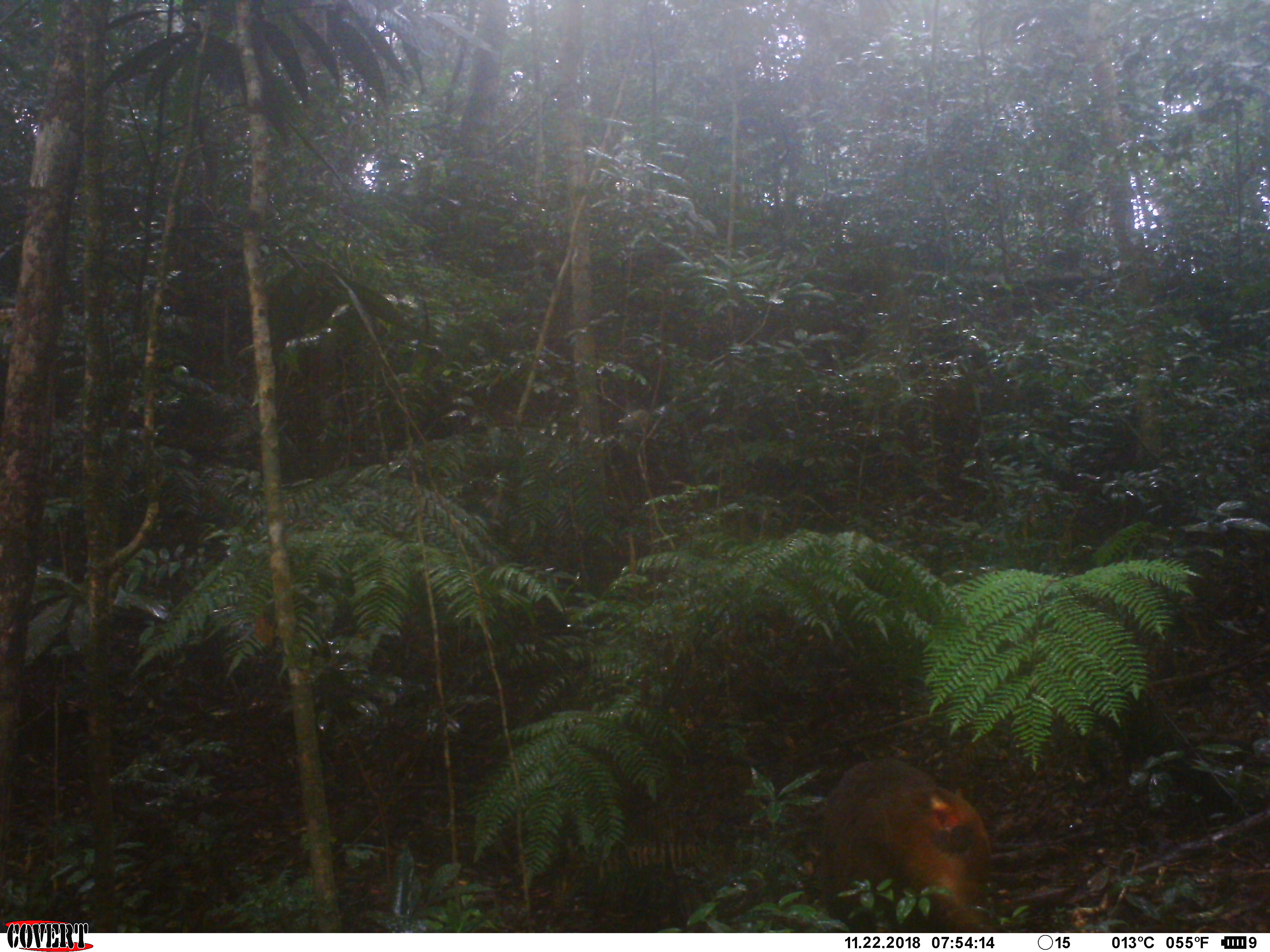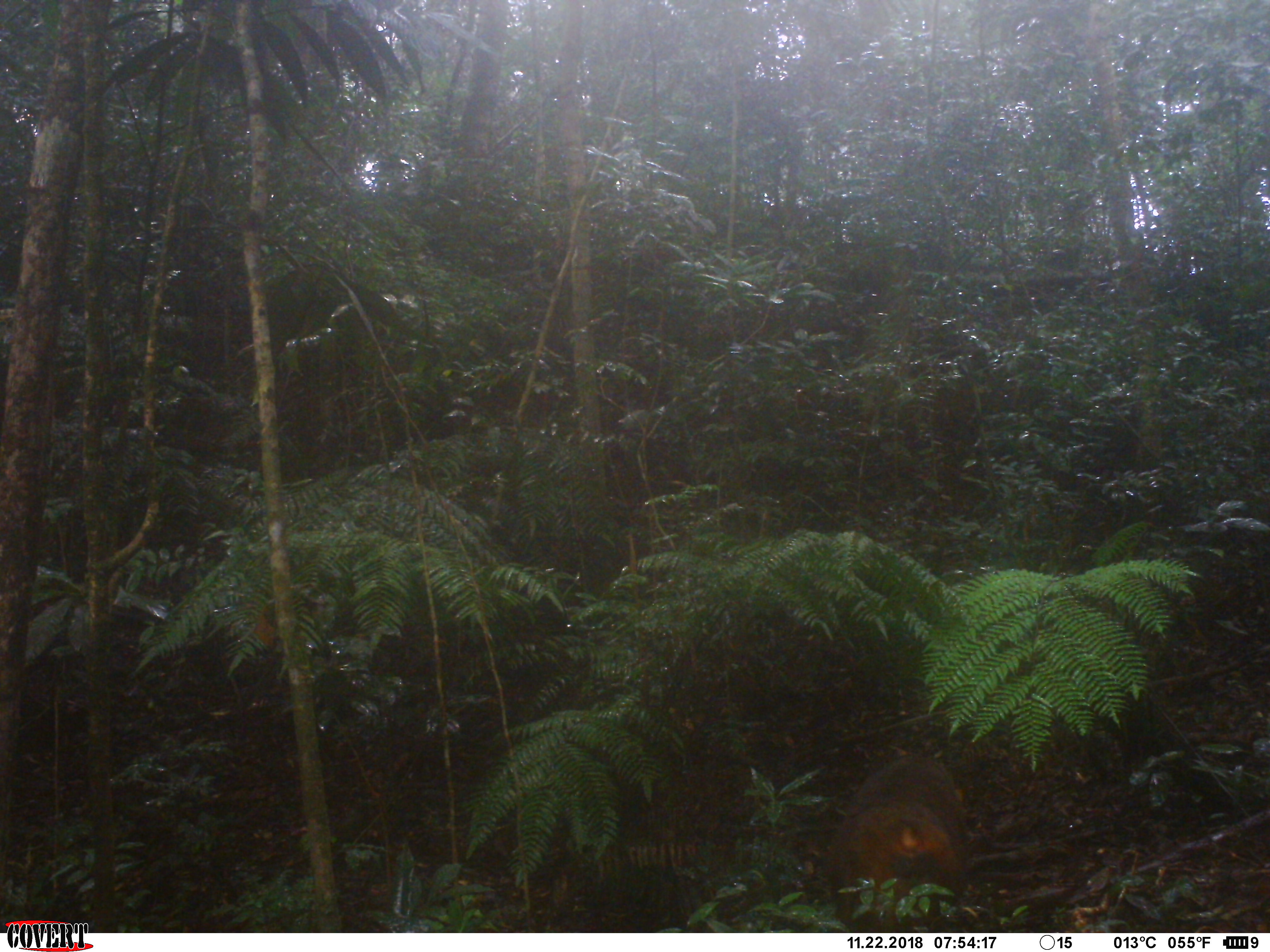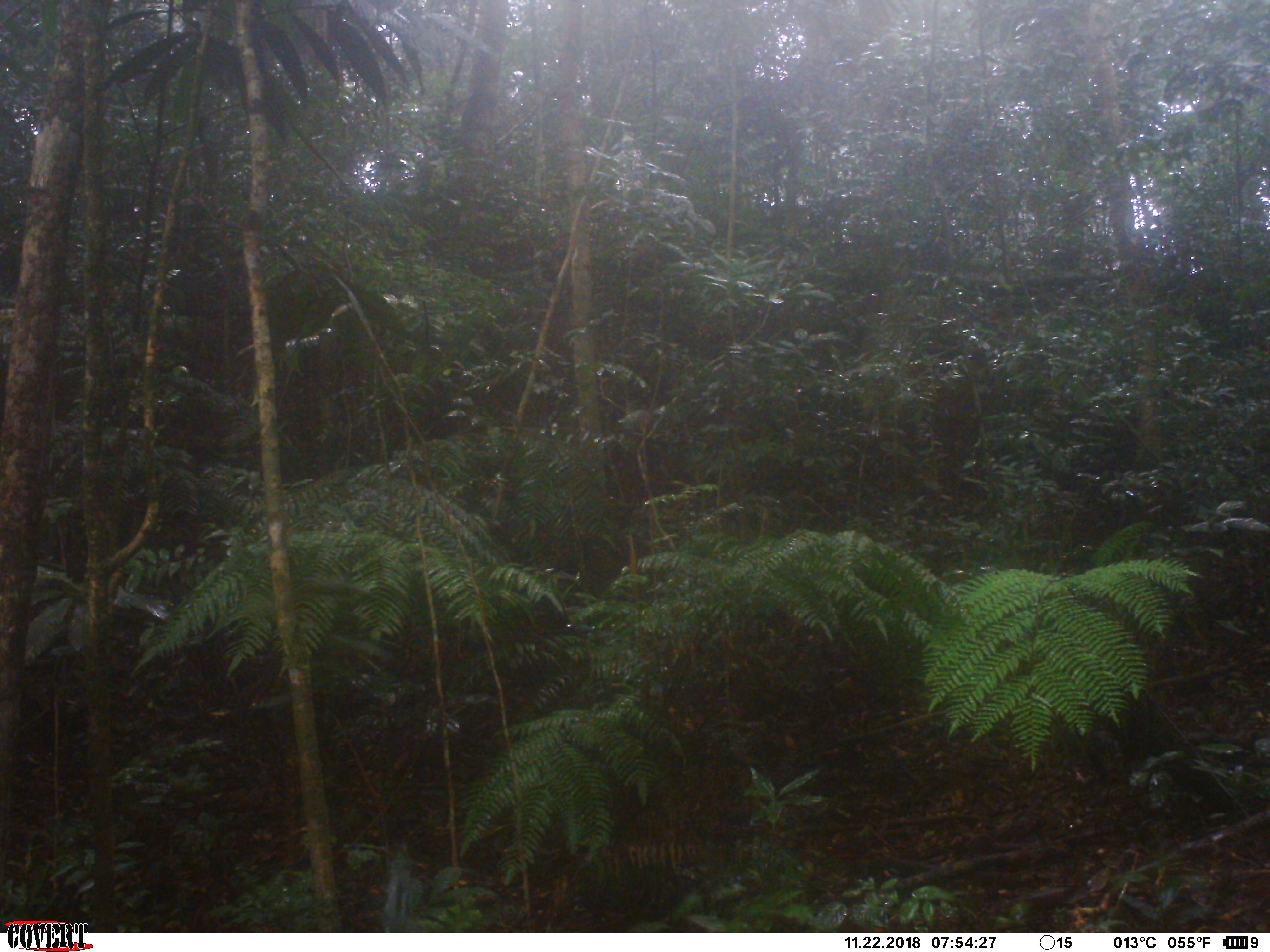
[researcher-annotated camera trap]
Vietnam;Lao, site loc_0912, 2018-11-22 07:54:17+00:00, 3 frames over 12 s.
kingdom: Animalia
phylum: Chordata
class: Mammalia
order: Primates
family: Cercopithecidae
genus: Macaca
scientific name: Macaca arctoides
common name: stump-tailed macaque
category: stump tailed macaque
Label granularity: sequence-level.